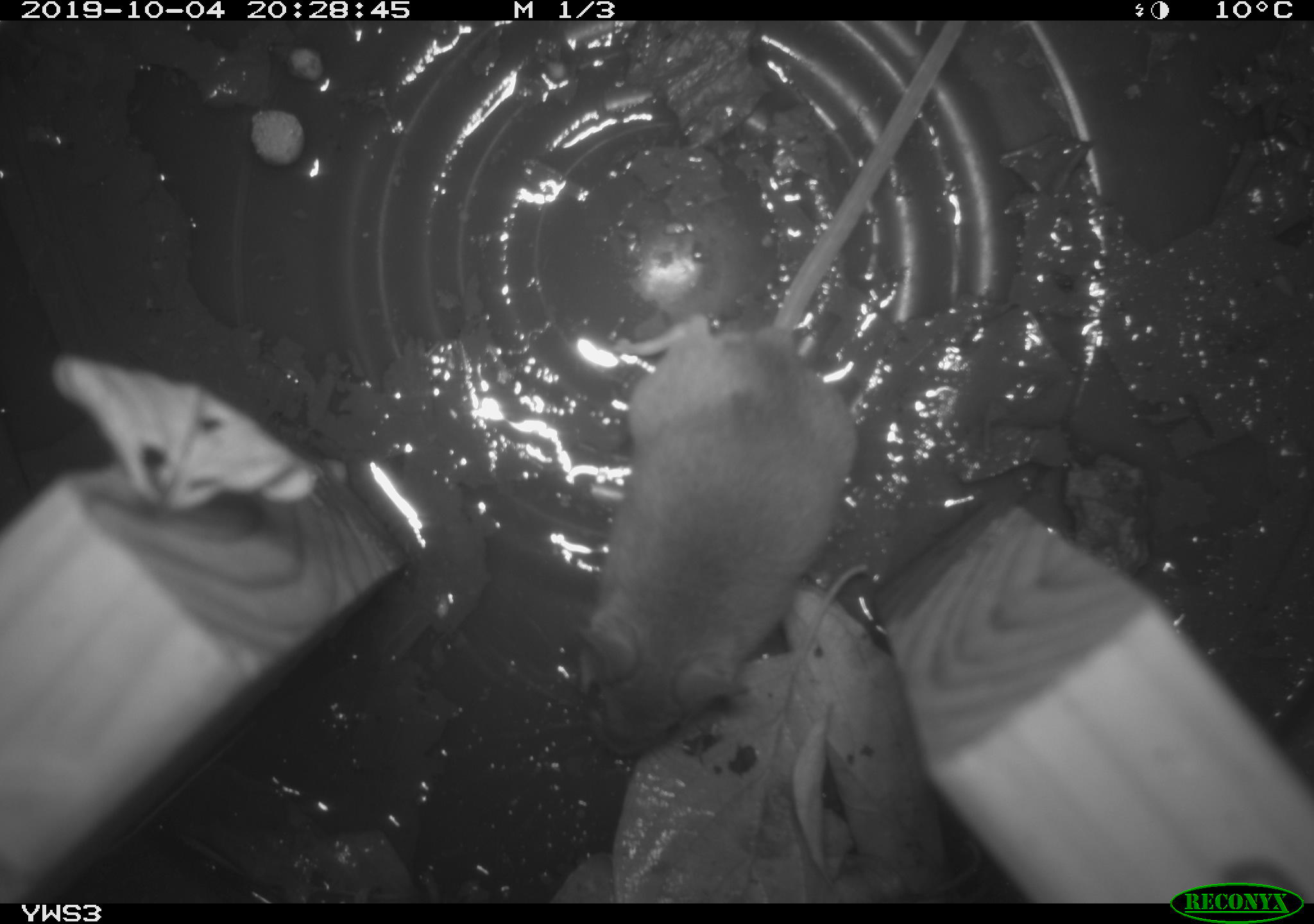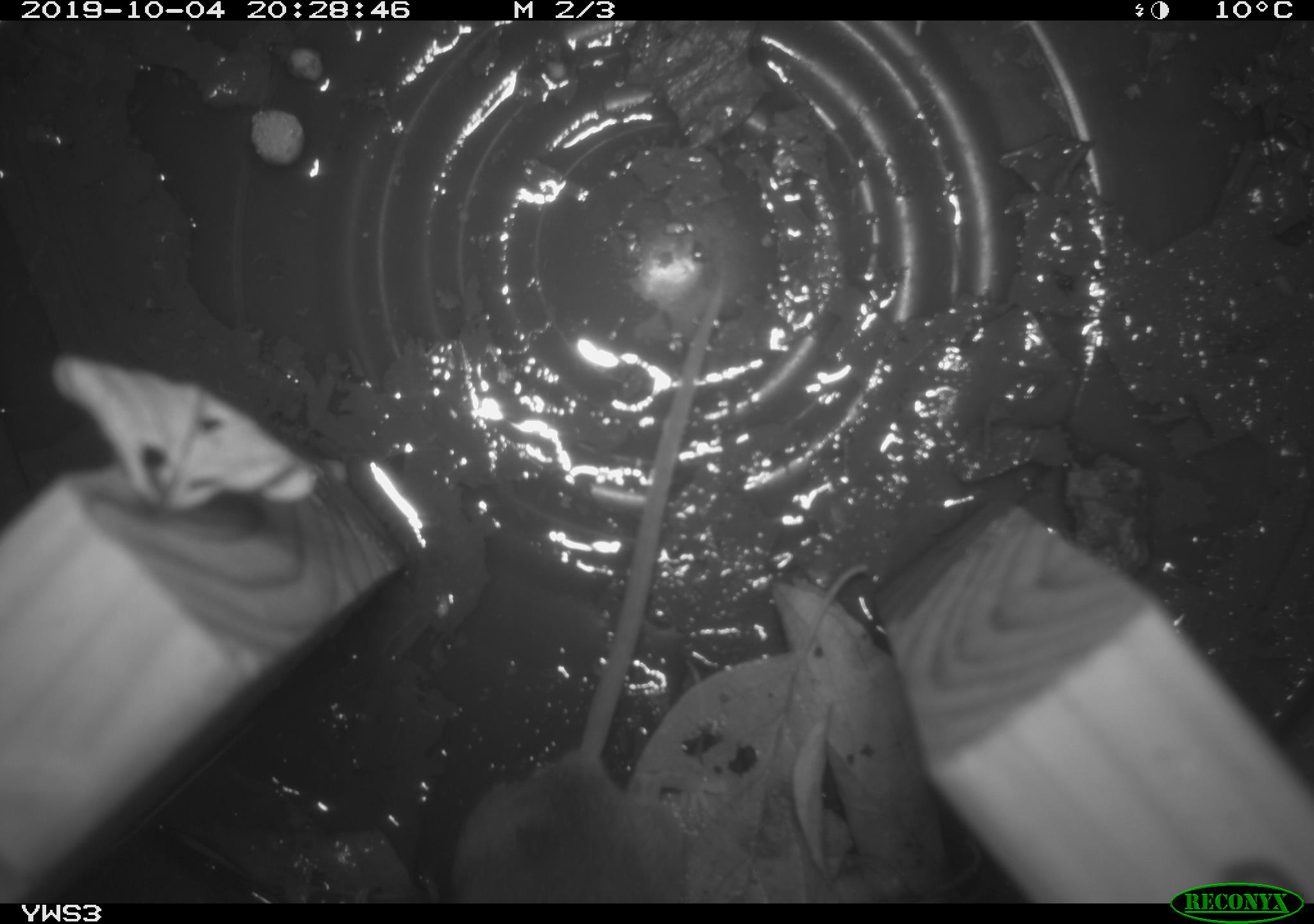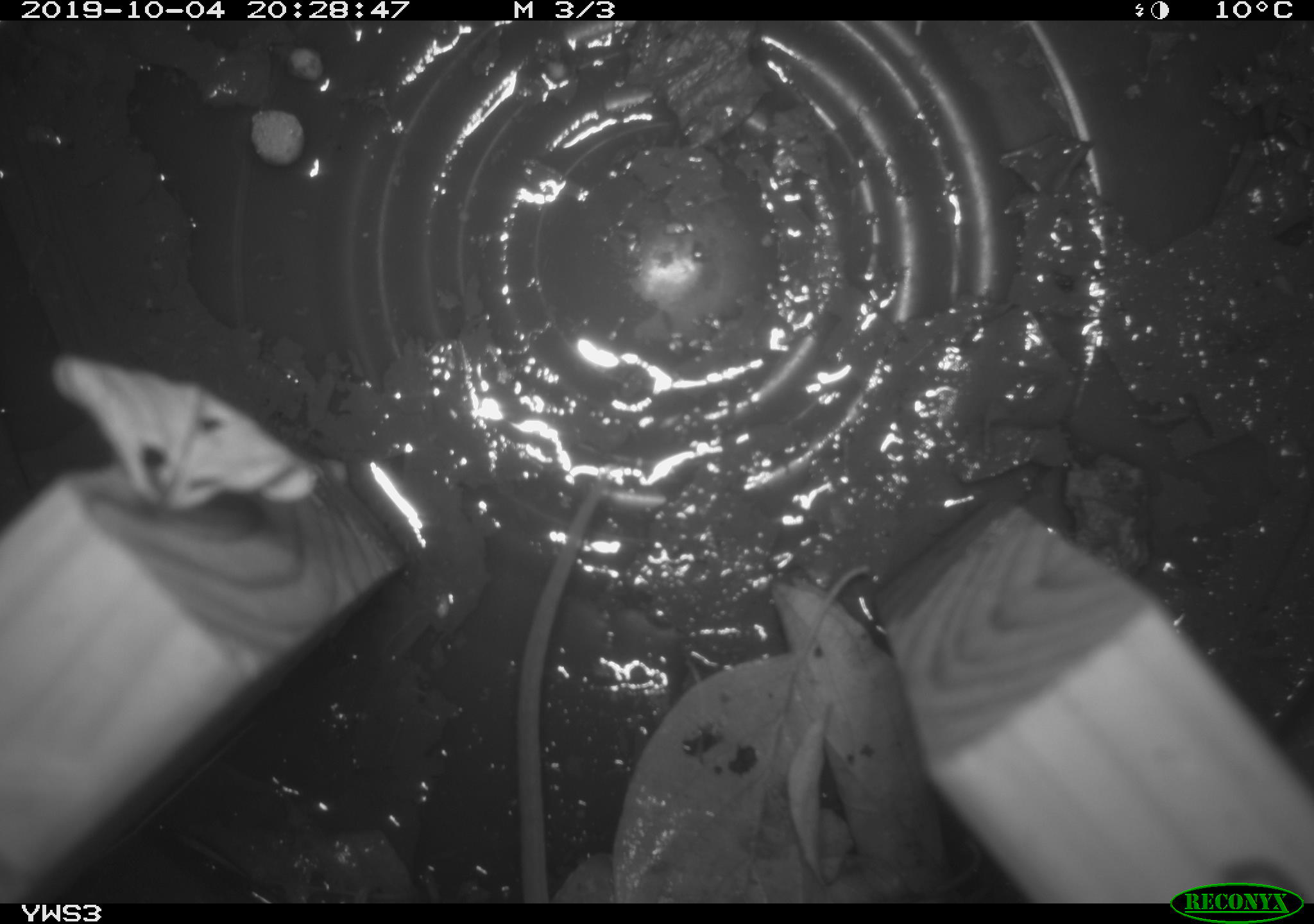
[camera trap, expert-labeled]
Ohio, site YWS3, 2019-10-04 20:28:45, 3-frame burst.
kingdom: Animalia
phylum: Chordata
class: Mammalia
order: Rodentia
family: Cricetidae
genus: Peromyscus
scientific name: Peromyscus leucopus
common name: white-footed mouse